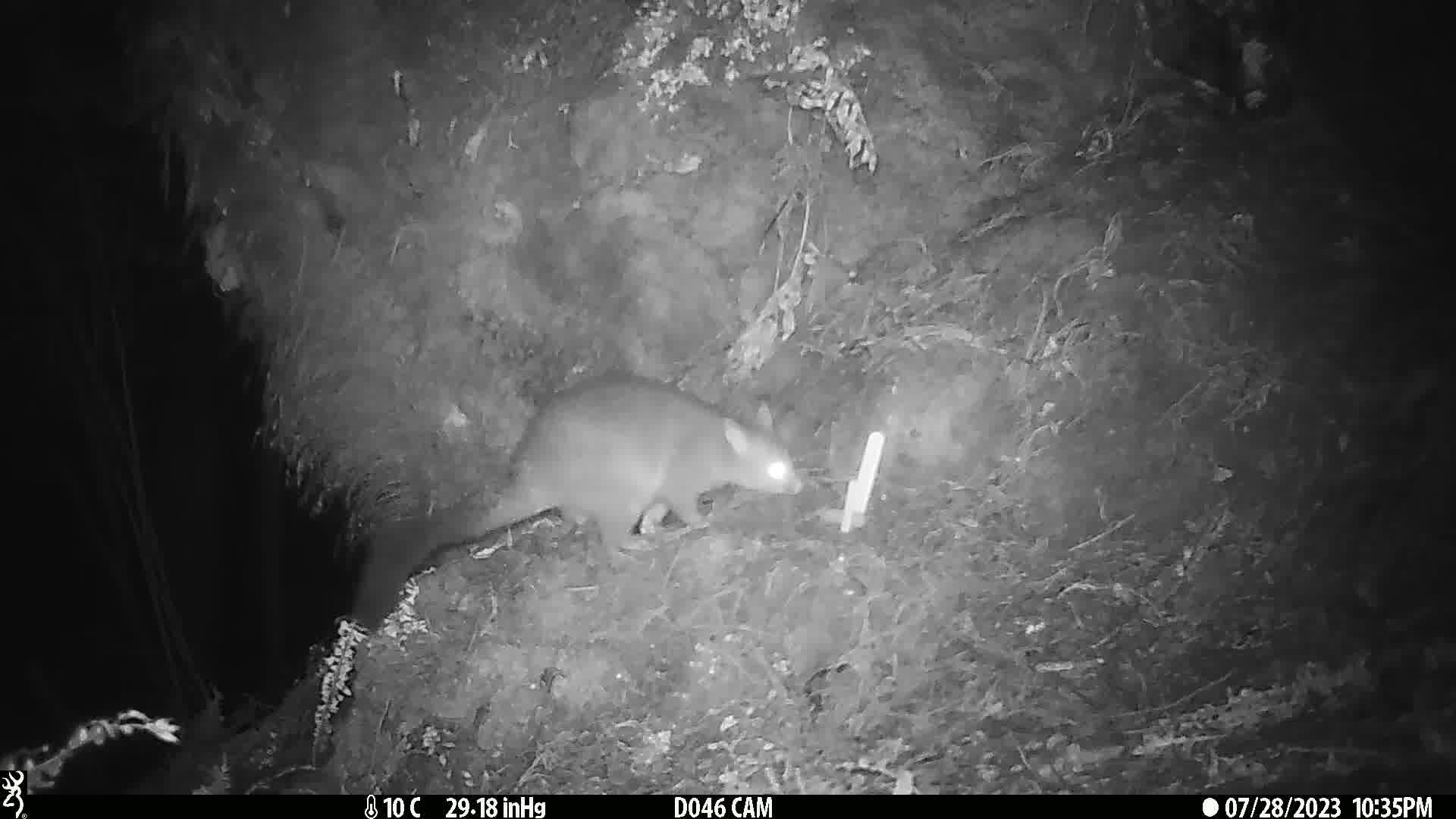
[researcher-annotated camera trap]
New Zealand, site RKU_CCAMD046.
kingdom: Animalia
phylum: Chordata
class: Mammalia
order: Diprotodontia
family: Phalangeridae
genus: Trichosurus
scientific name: Trichosurus vulpecula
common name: common brushtail possum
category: possum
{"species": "possum (common brushtail possum) (Trichosurus vulpecula)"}